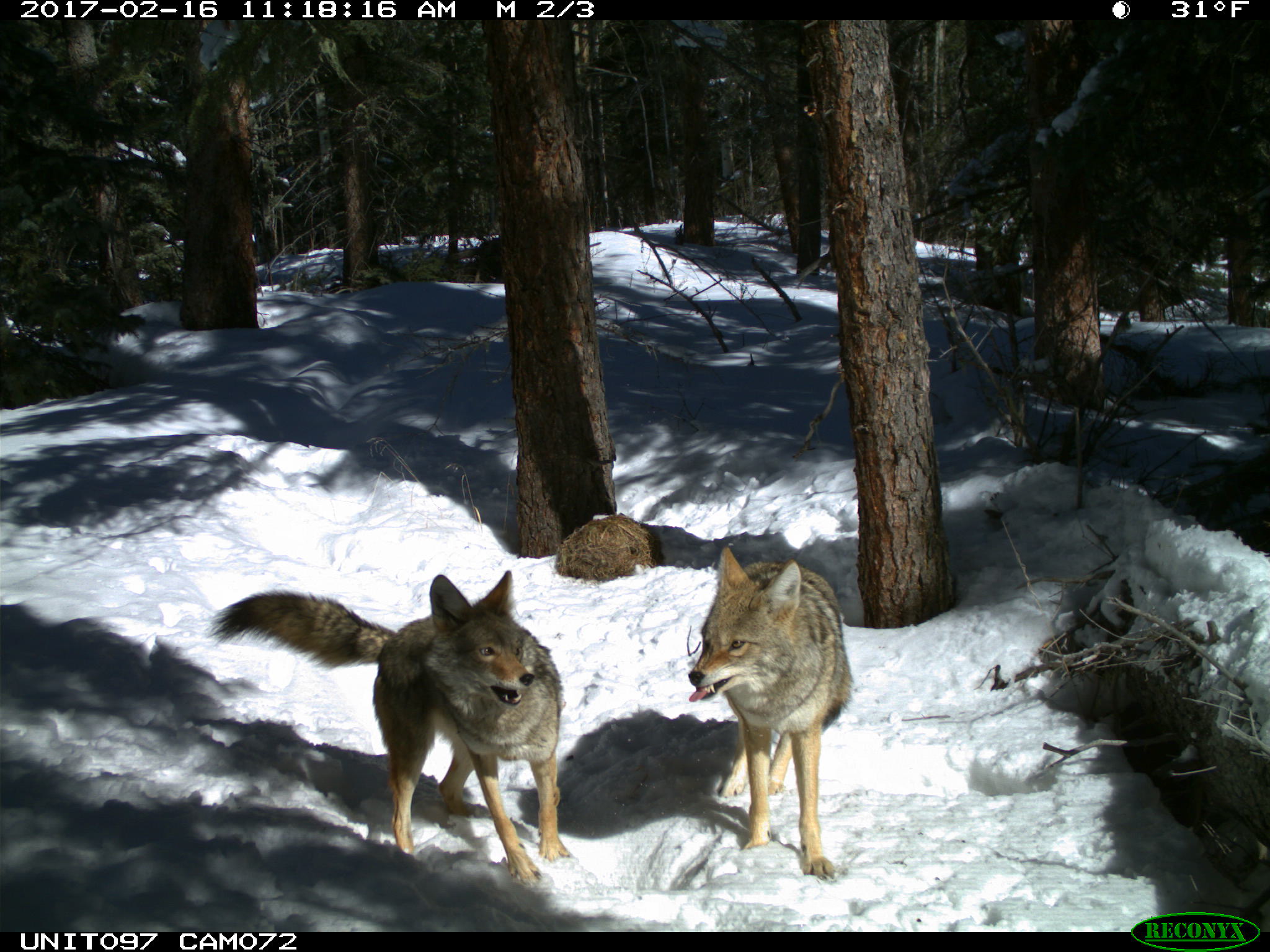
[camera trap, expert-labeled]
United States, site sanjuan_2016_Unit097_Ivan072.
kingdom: Animalia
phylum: Chordata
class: Mammalia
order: Carnivora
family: Canidae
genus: Canis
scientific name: Canis latrans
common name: coyote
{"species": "Canis latrans (coyote)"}